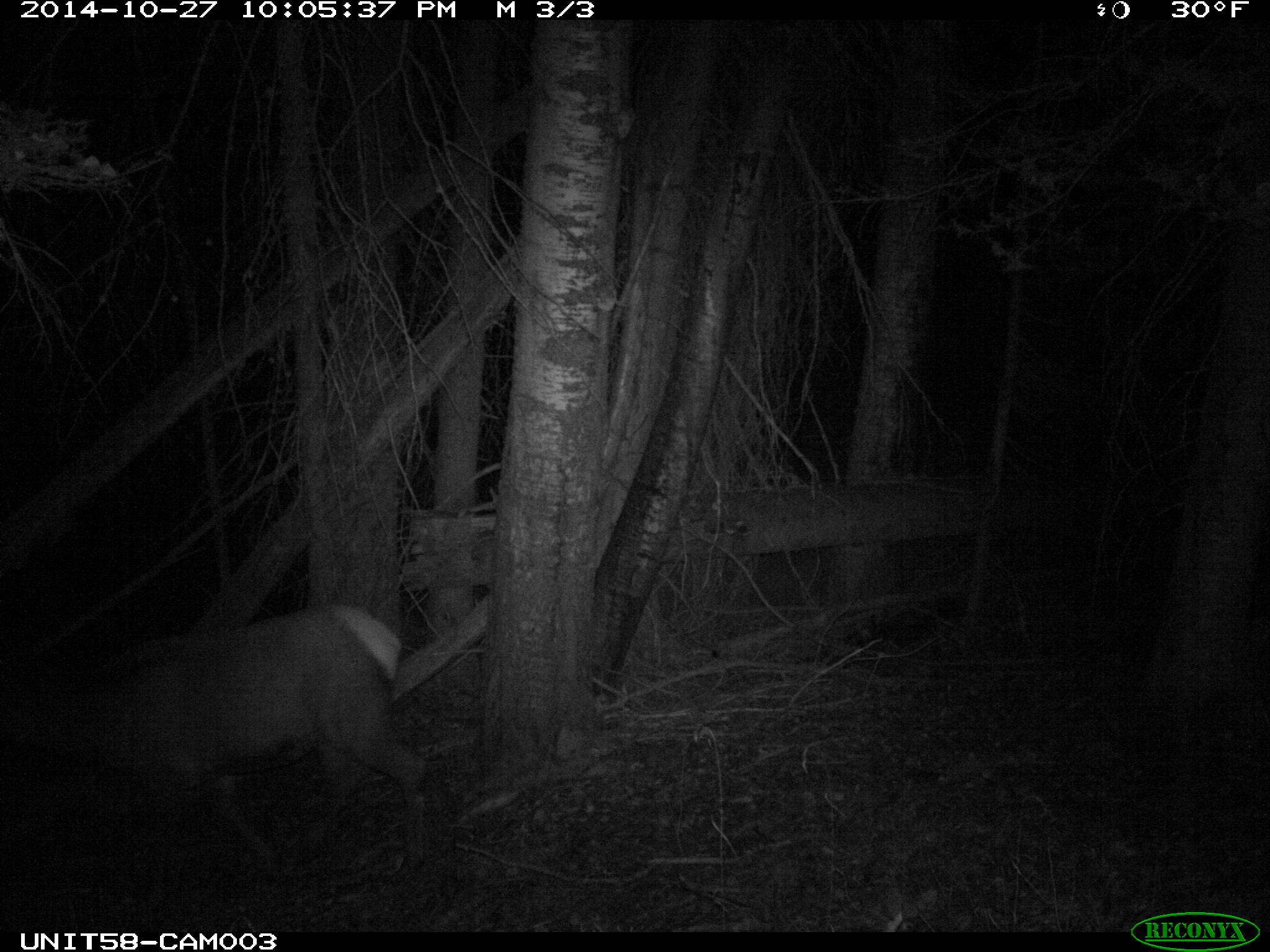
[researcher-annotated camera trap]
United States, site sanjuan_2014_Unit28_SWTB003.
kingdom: Animalia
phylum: Chordata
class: Mammalia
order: Artiodactyla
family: Cervidae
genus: Cervus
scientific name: Cervus elaphus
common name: red deer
Cervus elaphus (red deer).